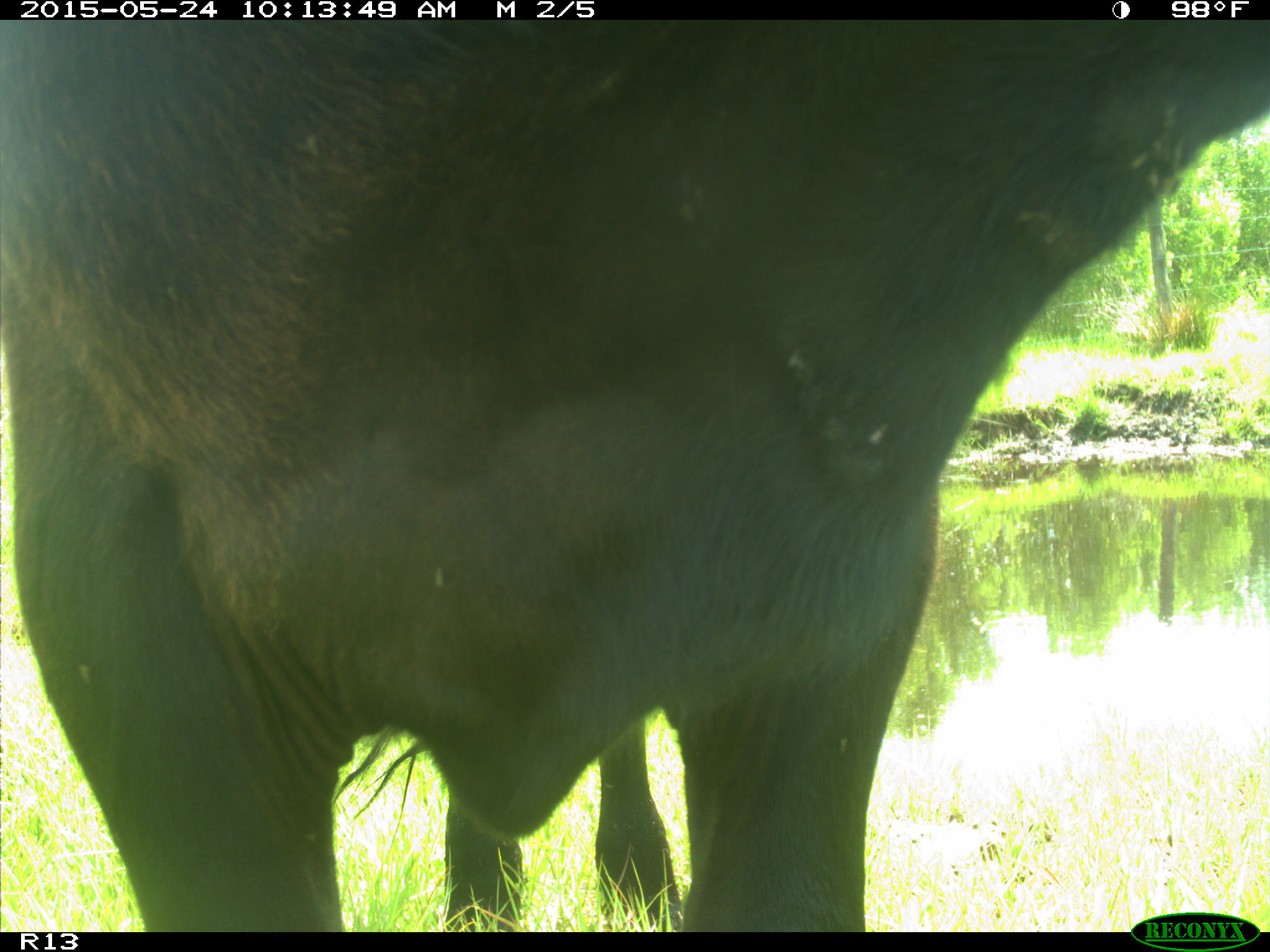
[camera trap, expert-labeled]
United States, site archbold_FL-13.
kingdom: Animalia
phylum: Chordata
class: Mammalia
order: Artiodactyla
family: Bovidae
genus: Bos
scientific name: Bos taurus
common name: domestic cow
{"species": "Bos taurus (domestic cow)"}